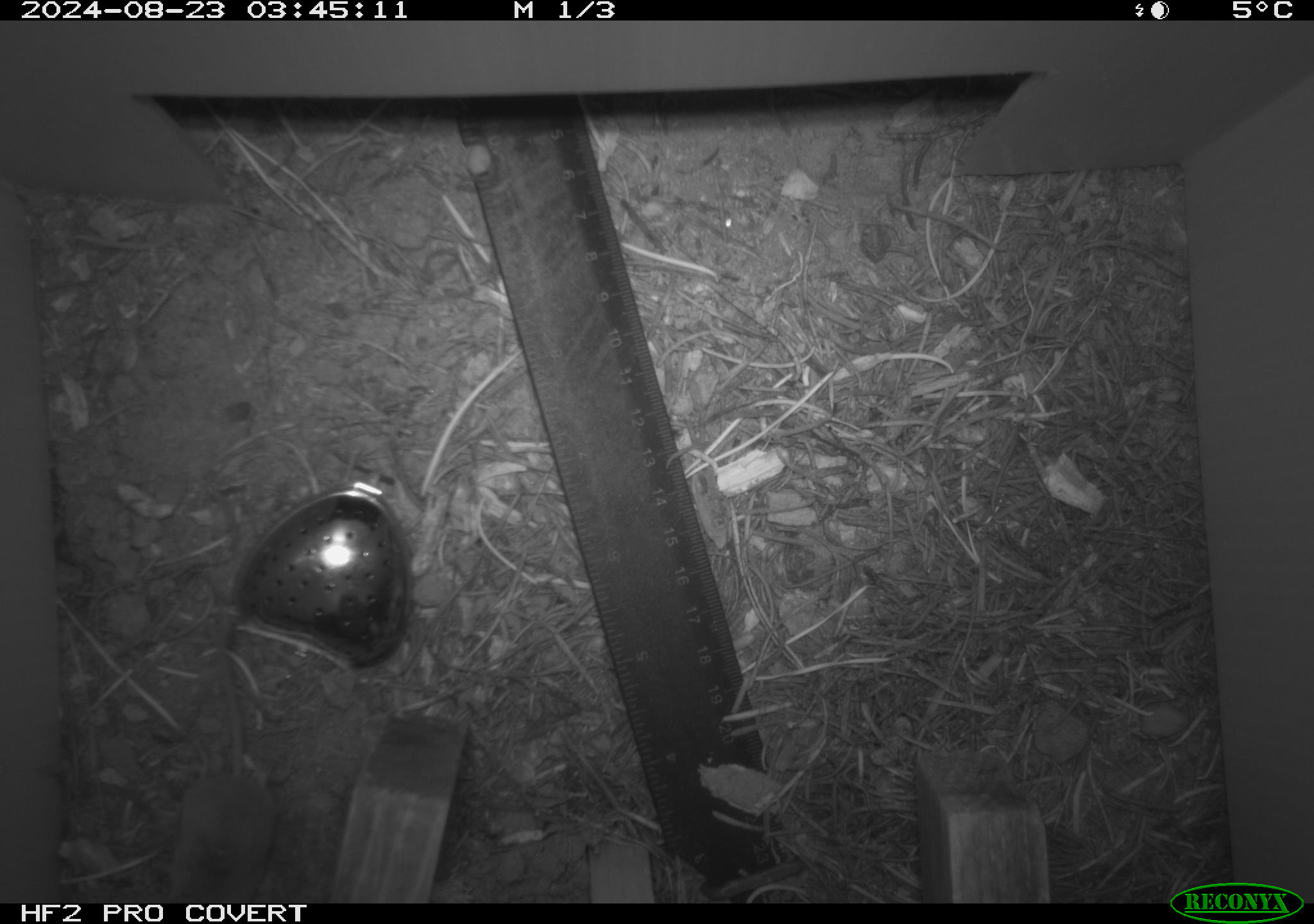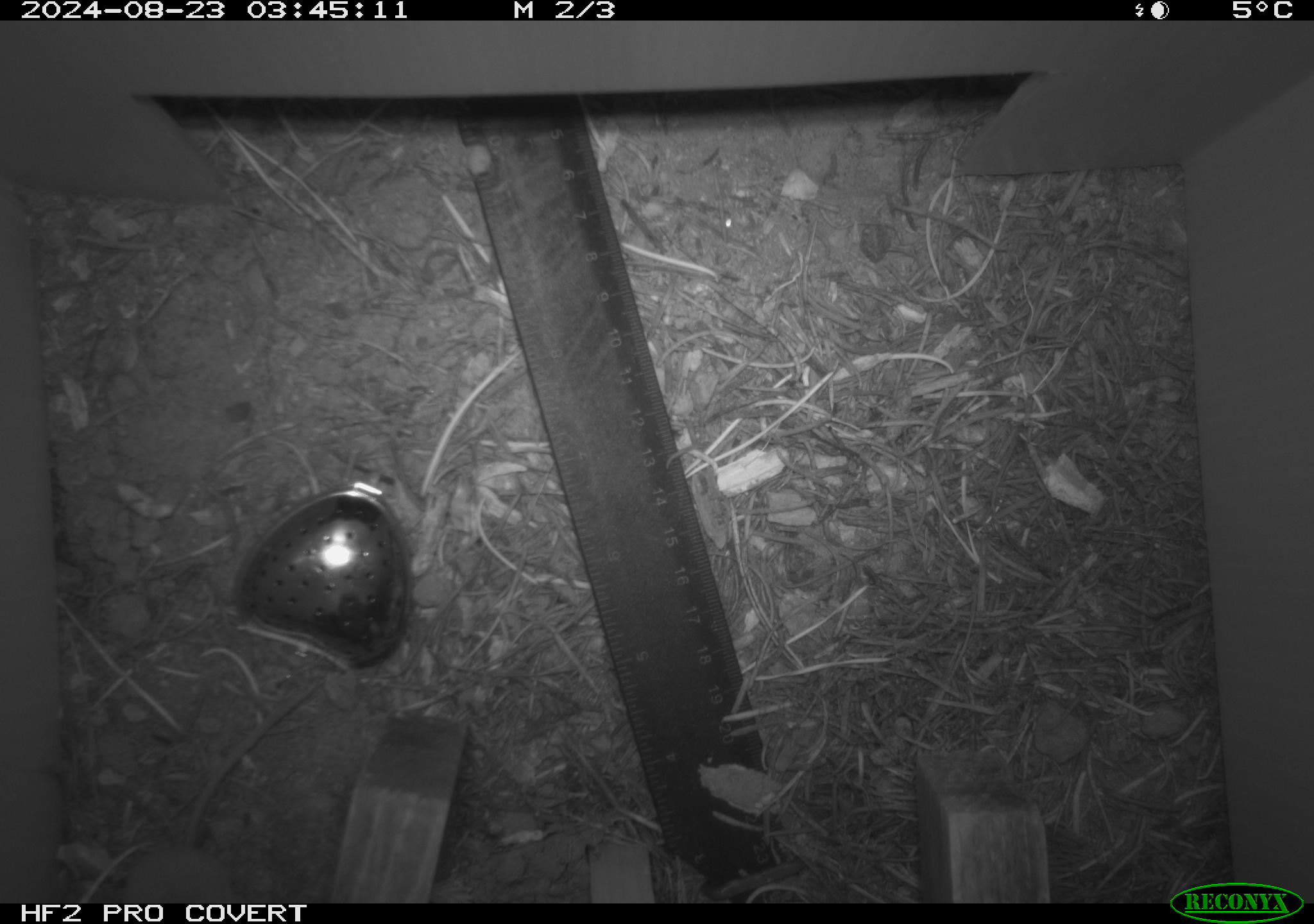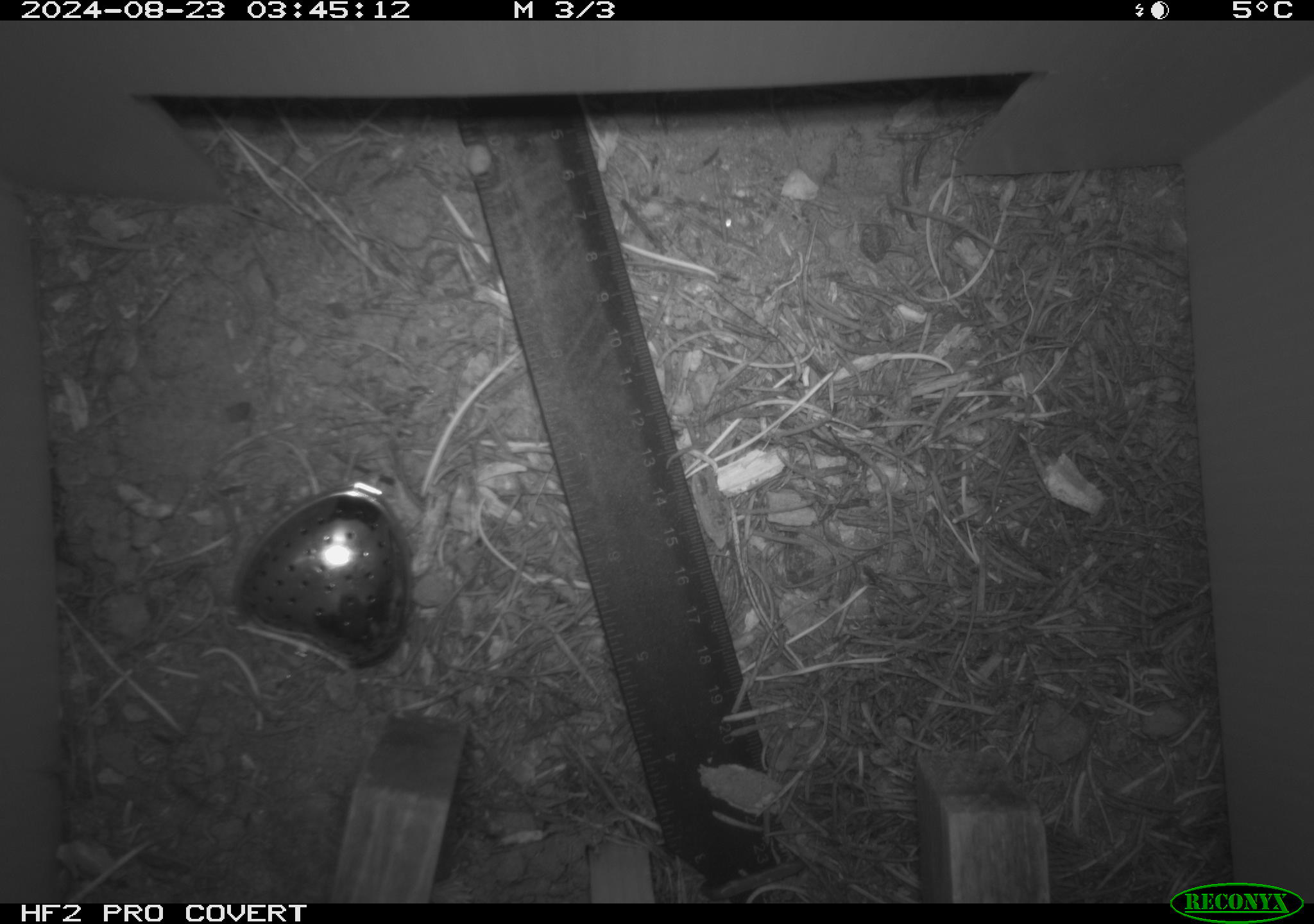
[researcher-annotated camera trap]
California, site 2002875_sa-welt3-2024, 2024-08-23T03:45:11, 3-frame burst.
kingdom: Animalia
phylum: Chordata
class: Mammalia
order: Eulipotyphla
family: Soricidae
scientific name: Soricidae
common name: shrews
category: soricidae family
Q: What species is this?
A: Soricidae family (shrews) (Soricidae).